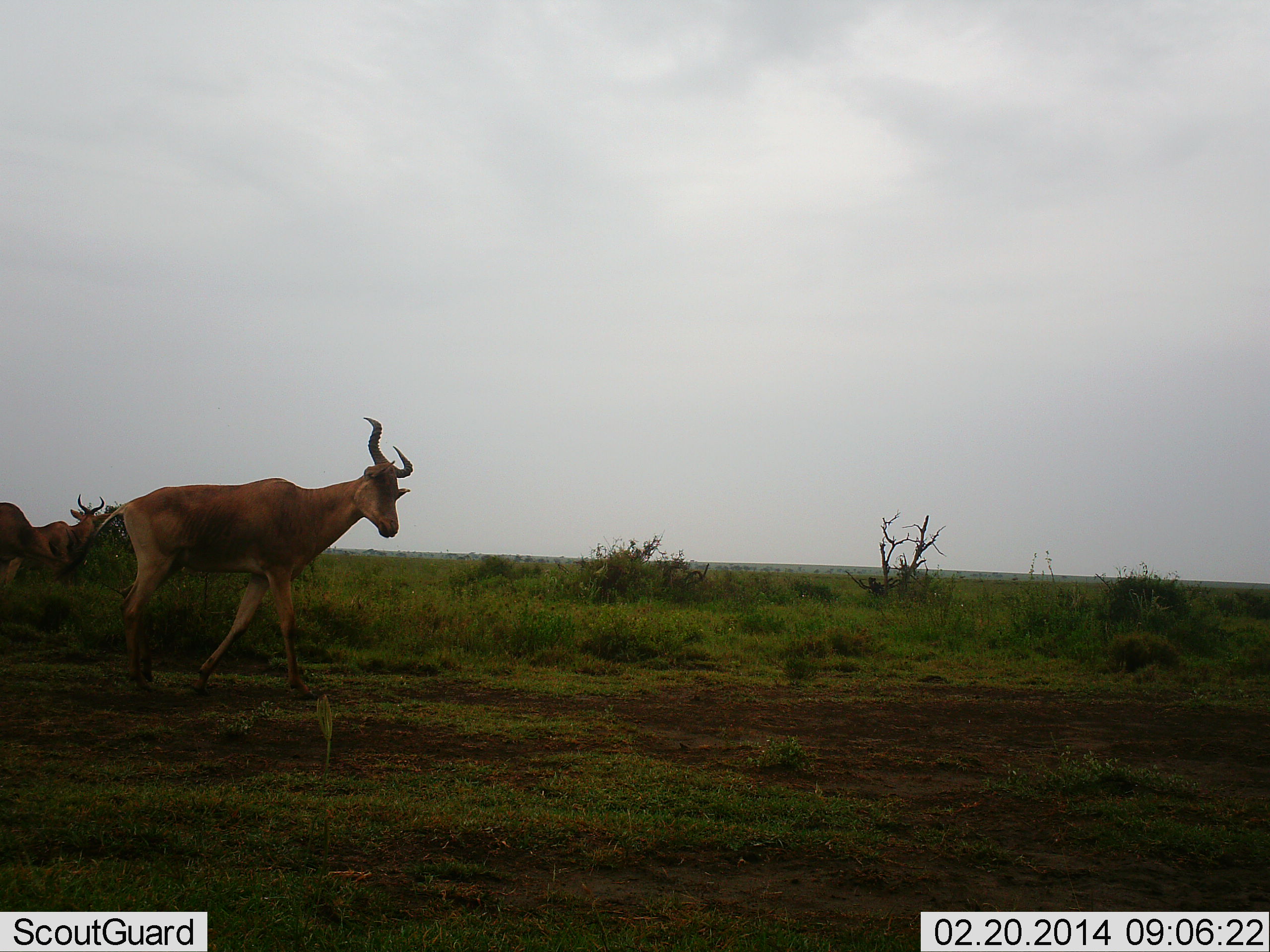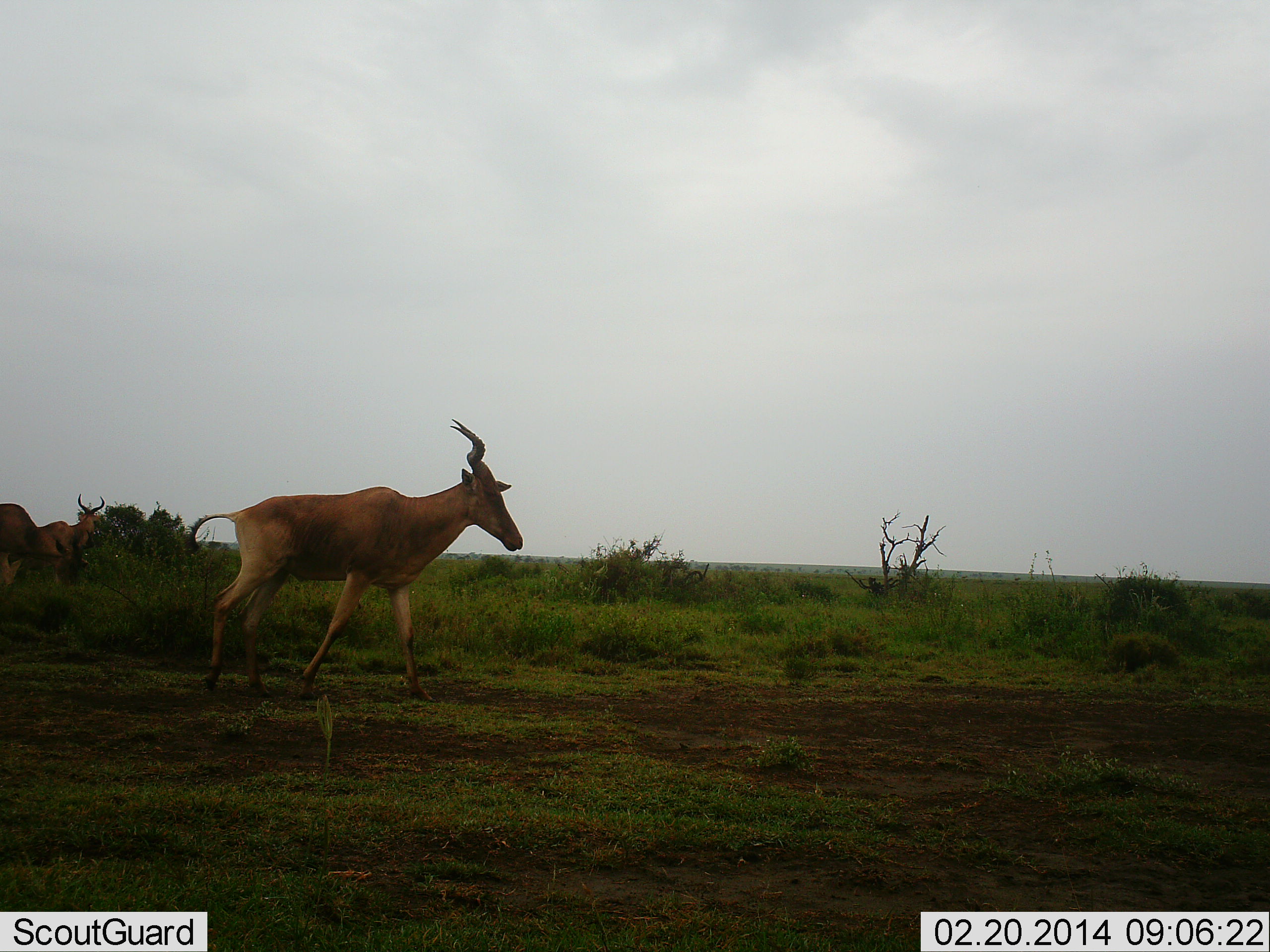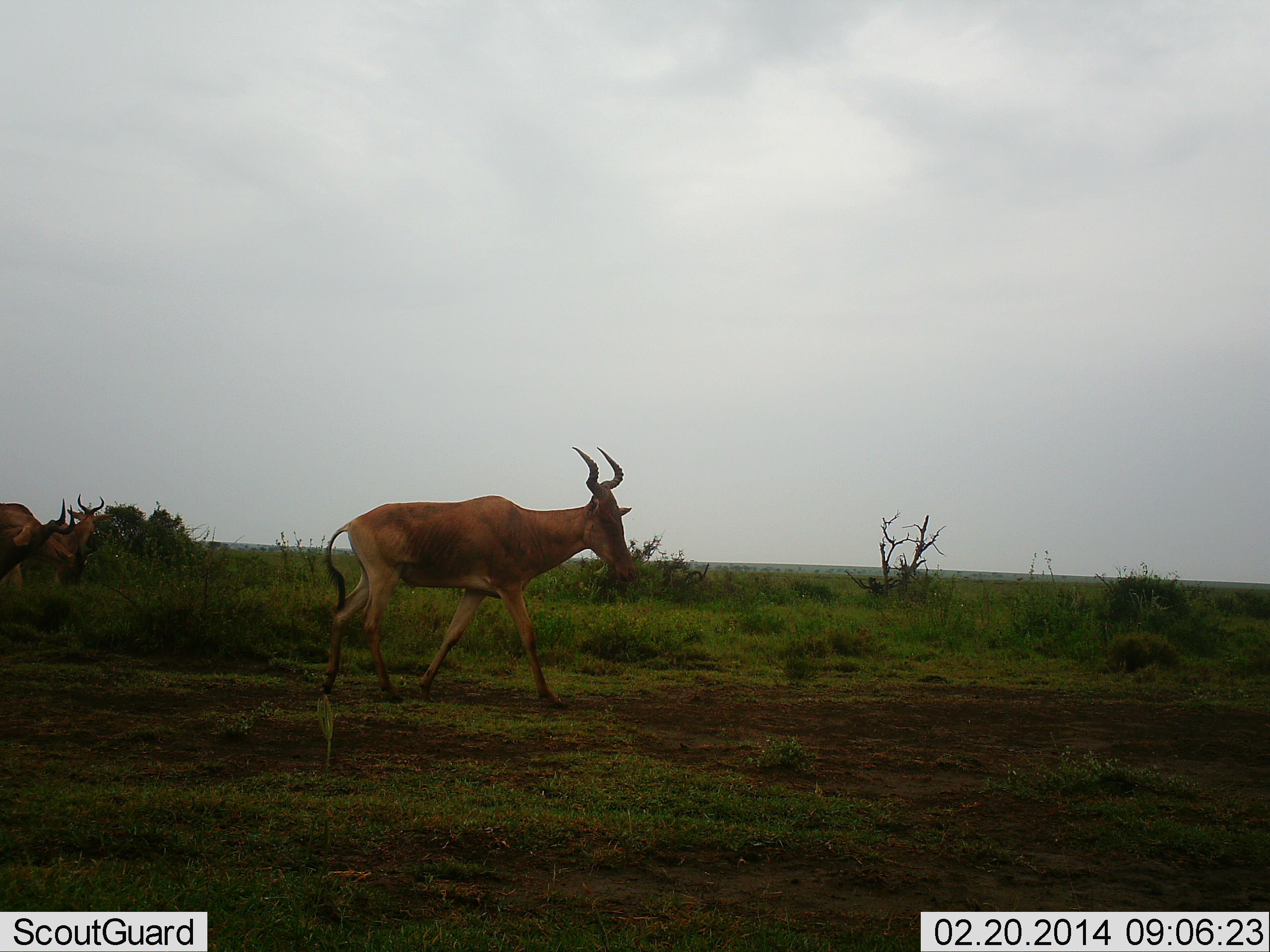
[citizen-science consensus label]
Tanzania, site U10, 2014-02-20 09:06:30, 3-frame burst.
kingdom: Animalia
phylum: Chordata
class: Mammalia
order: Artiodactyla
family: Bovidae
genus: Alcelaphus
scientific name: Alcelaphus buselaphus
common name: hartebeest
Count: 3.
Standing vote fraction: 60%.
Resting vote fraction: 0%.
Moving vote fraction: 90%.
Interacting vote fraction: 0%.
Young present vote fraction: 0%.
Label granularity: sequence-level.